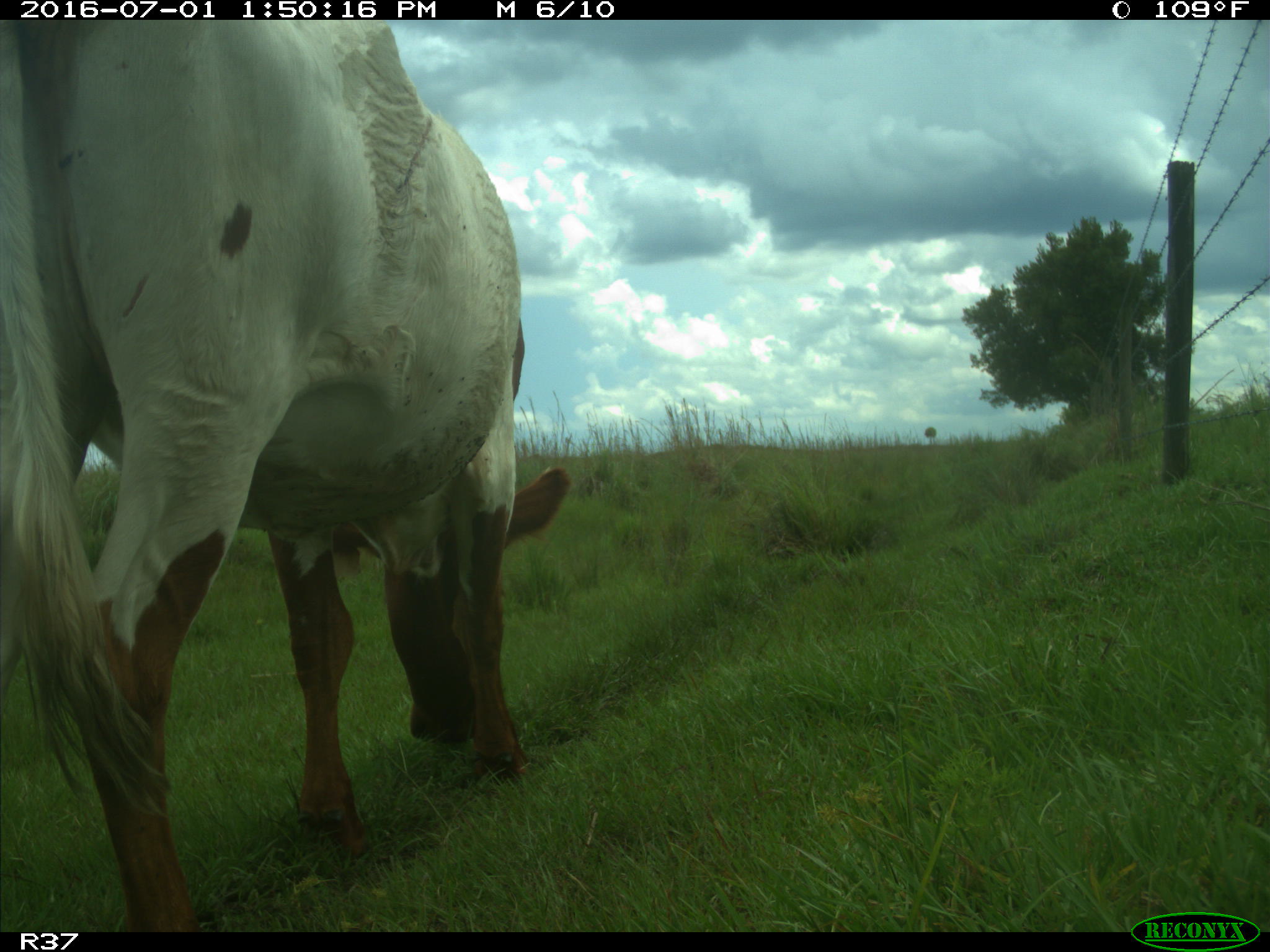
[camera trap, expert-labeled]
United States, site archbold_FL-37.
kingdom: Animalia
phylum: Chordata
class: Mammalia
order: Artiodactyla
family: Bovidae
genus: Bos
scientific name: Bos taurus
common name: domestic cow